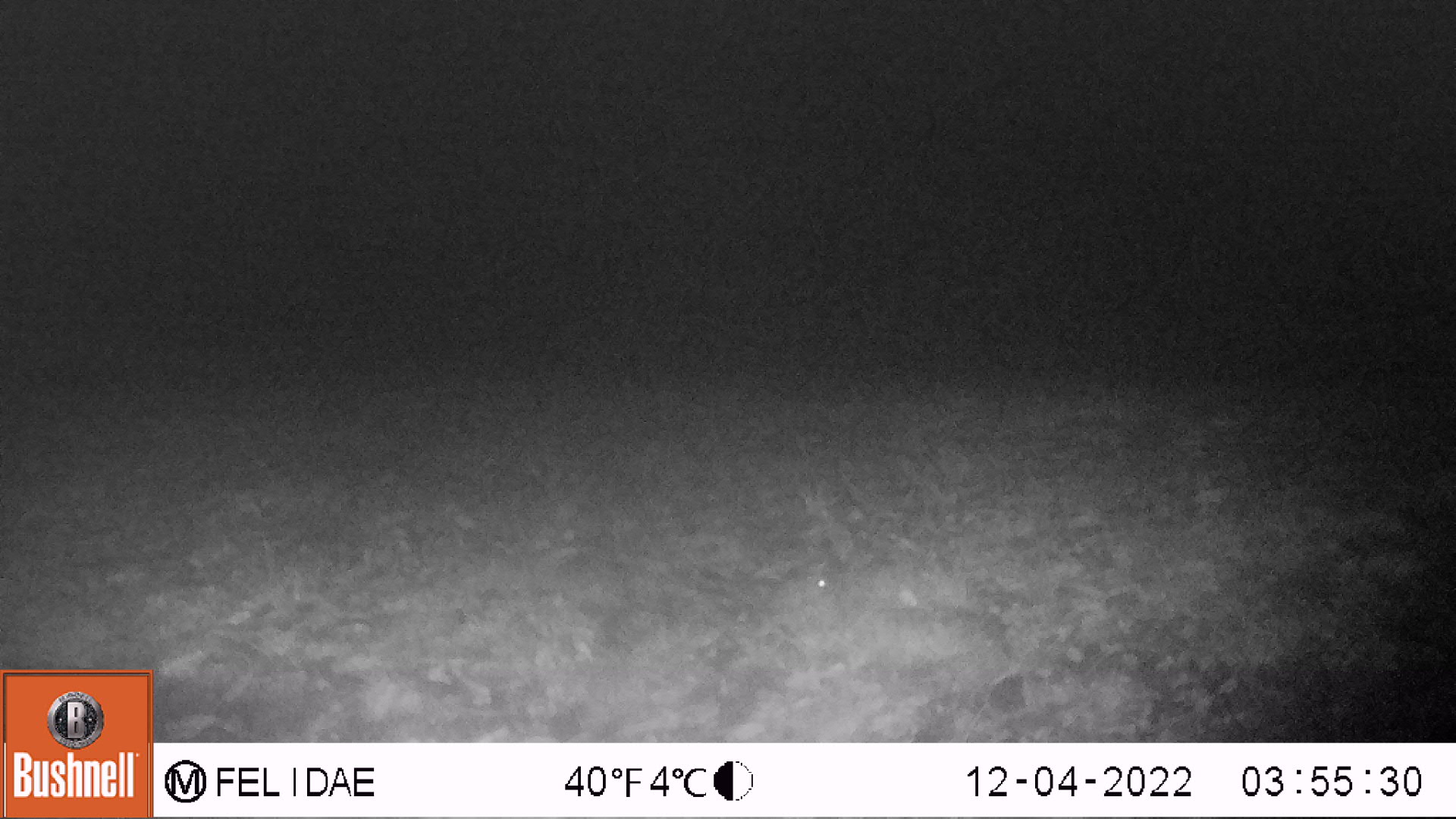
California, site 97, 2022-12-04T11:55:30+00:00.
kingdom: Animalia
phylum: Chordata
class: Mammalia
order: Rodentia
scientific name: Rodentia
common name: mouse or rat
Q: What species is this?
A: Mouse or rat (Rodentia).